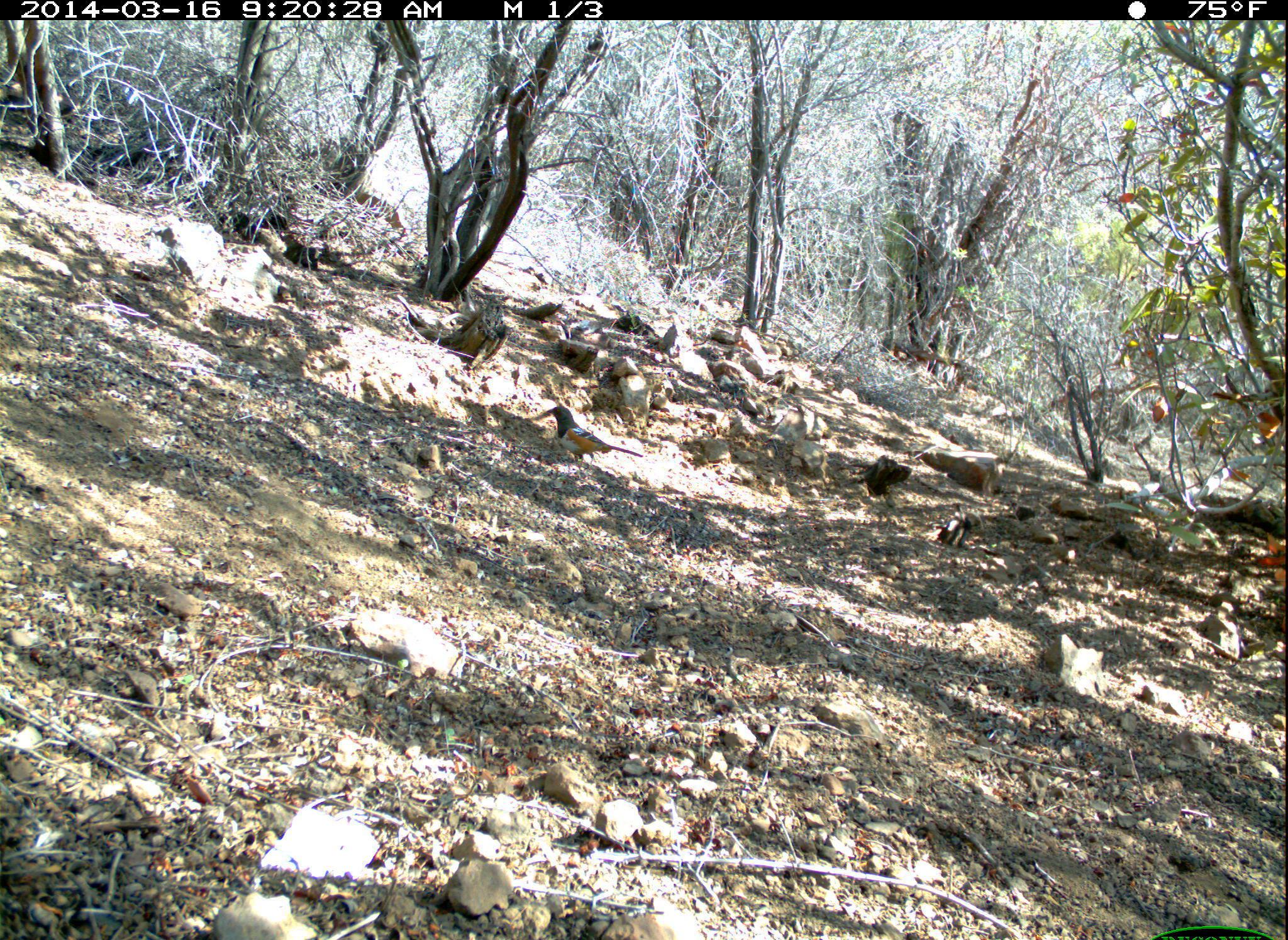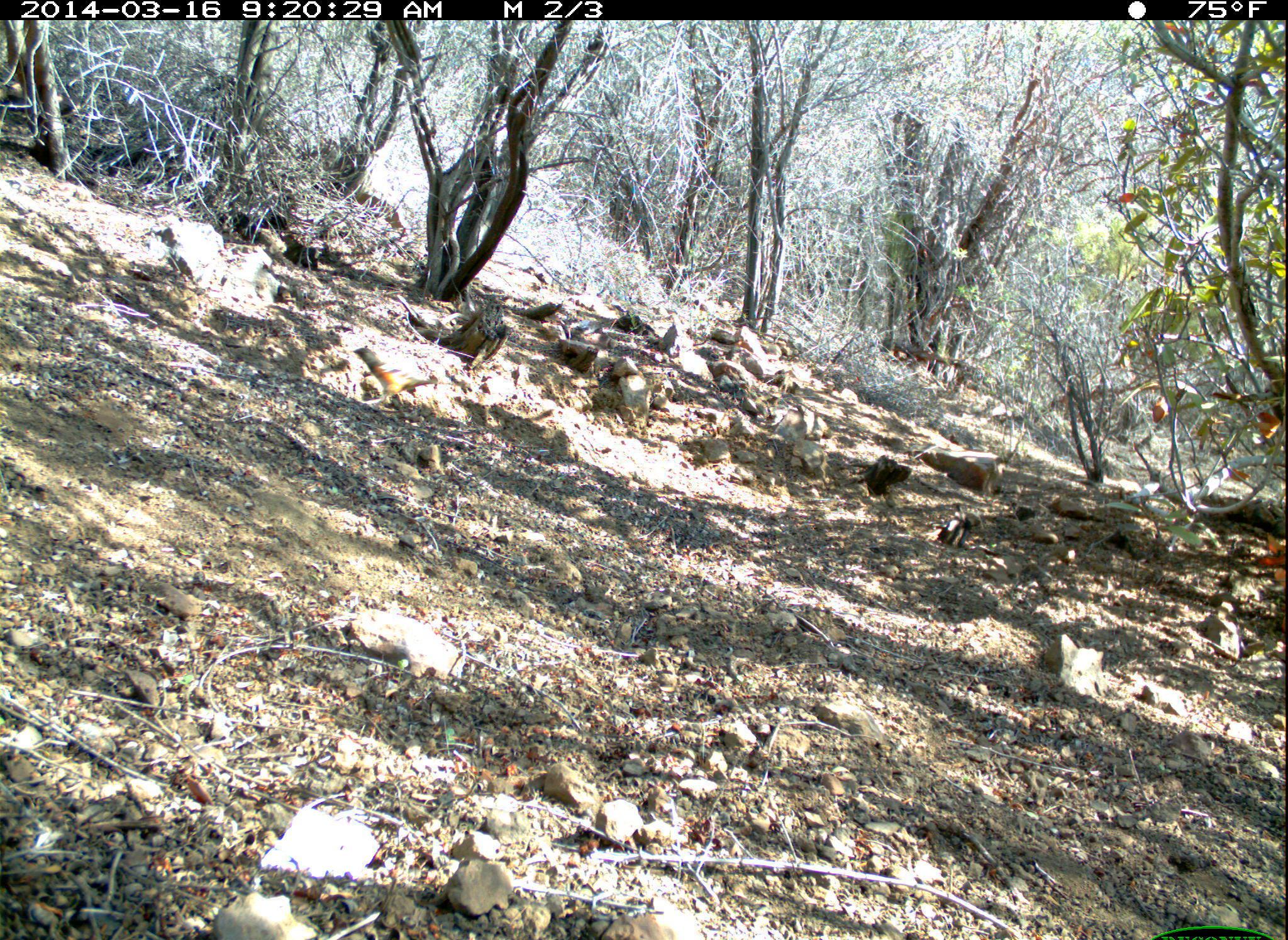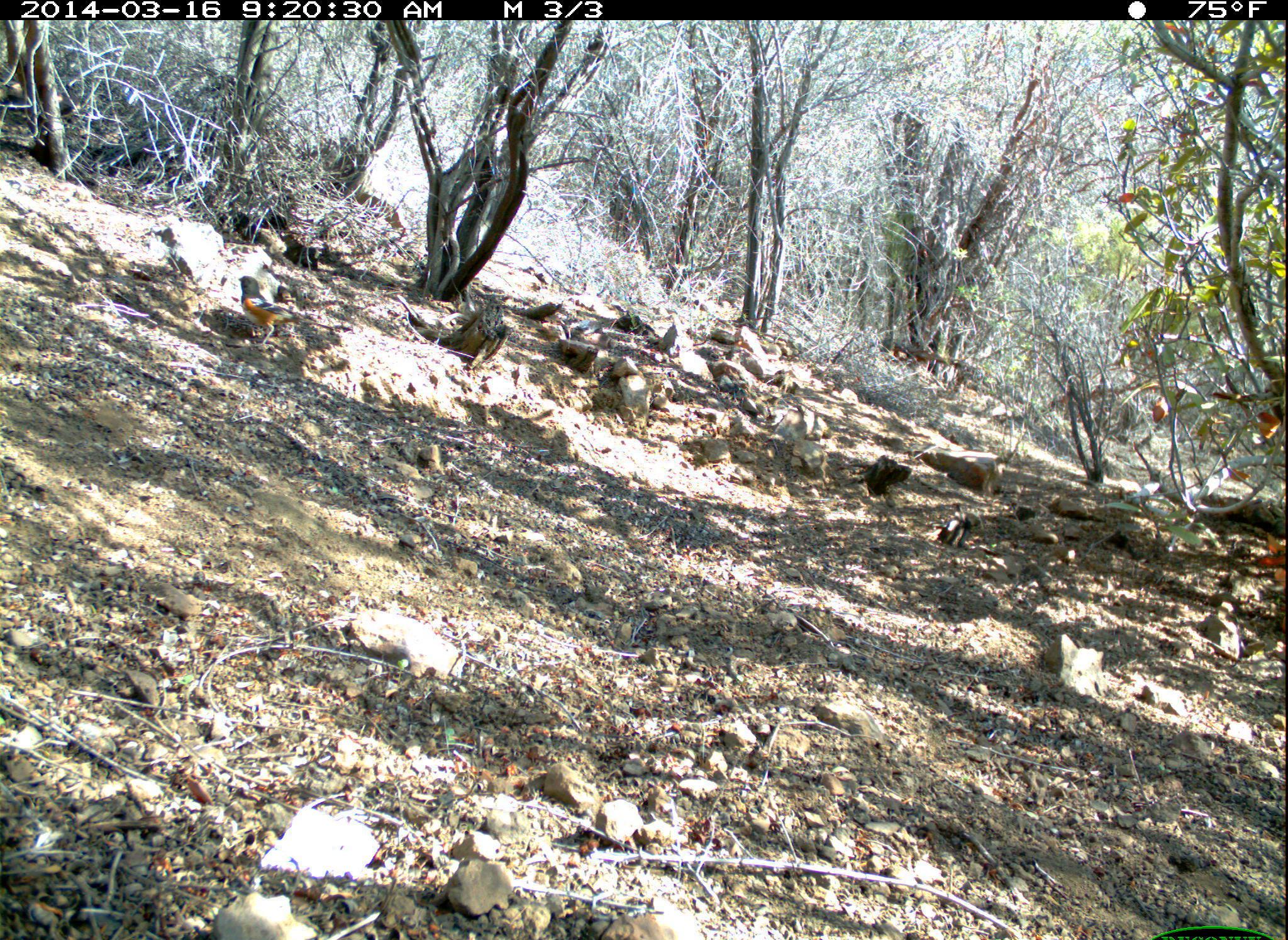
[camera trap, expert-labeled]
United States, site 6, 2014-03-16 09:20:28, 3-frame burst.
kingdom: Animalia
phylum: Chordata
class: Aves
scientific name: Aves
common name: bird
Bird (Aves).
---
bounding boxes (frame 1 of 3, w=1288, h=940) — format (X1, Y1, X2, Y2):
bird: (546, 405, 644, 463)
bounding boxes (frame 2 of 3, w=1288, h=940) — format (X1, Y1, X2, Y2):
bird: (352, 347, 467, 407)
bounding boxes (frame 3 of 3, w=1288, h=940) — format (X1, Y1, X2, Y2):
bird: (237, 274, 335, 347)